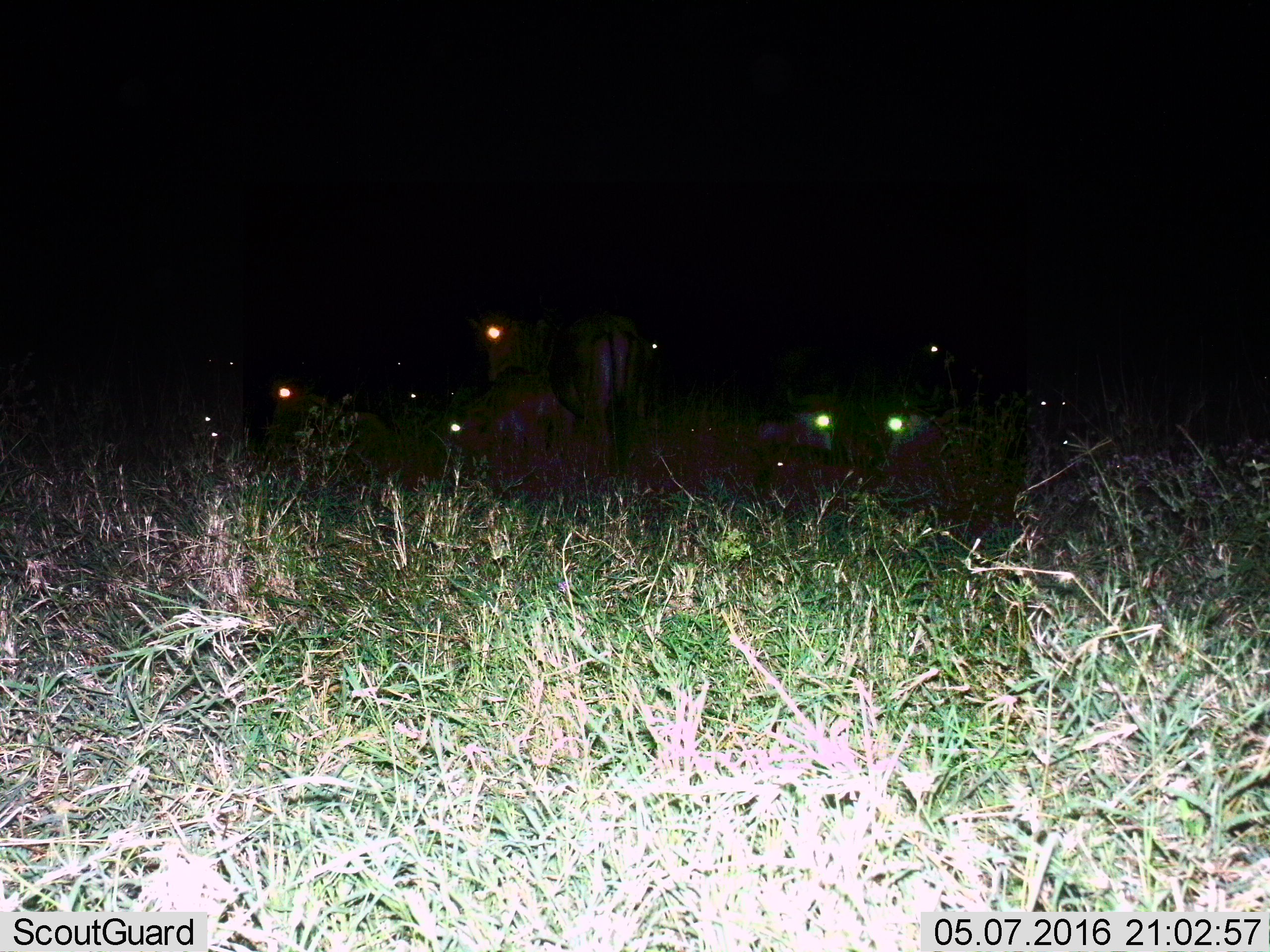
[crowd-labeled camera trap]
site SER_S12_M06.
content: unidentified animal